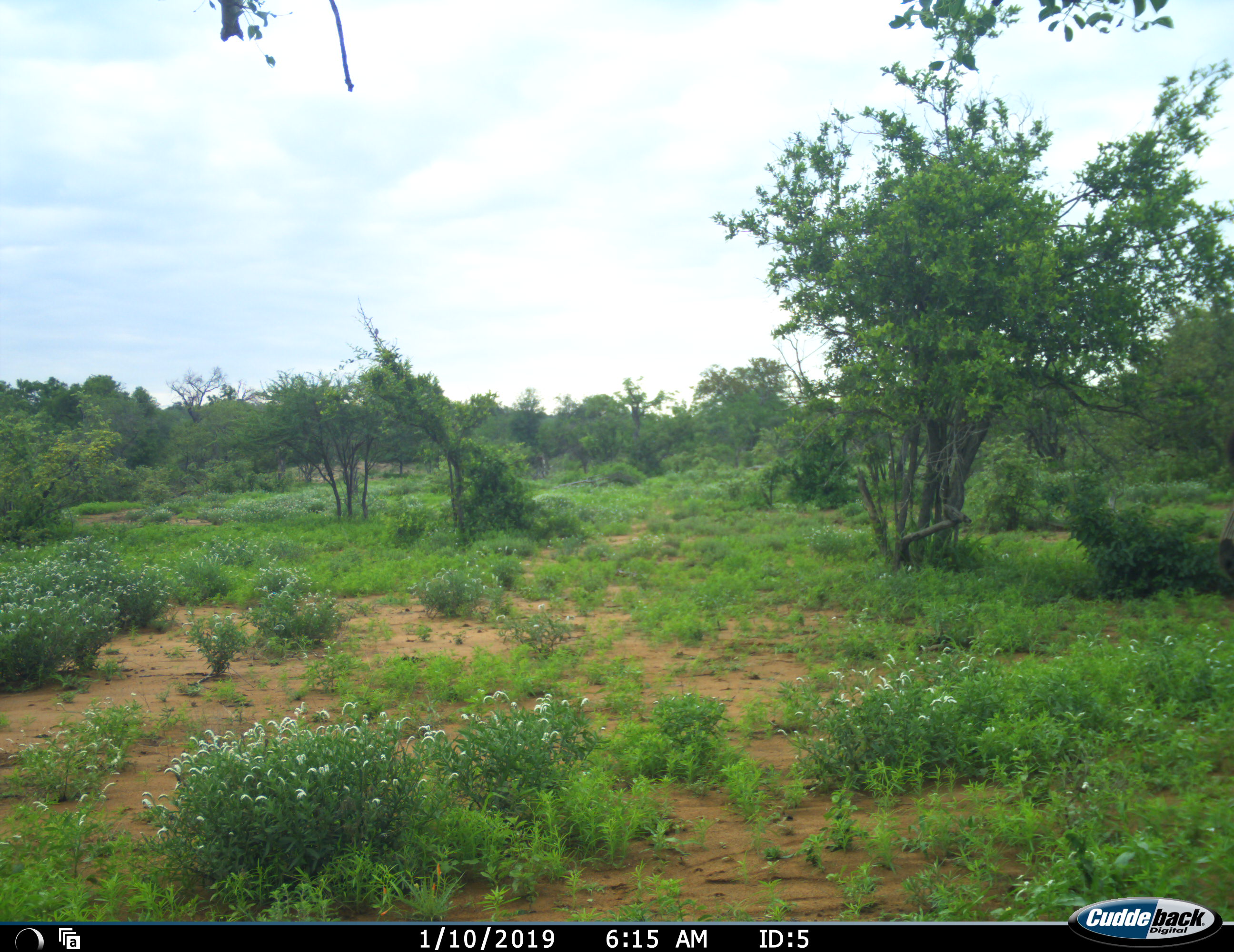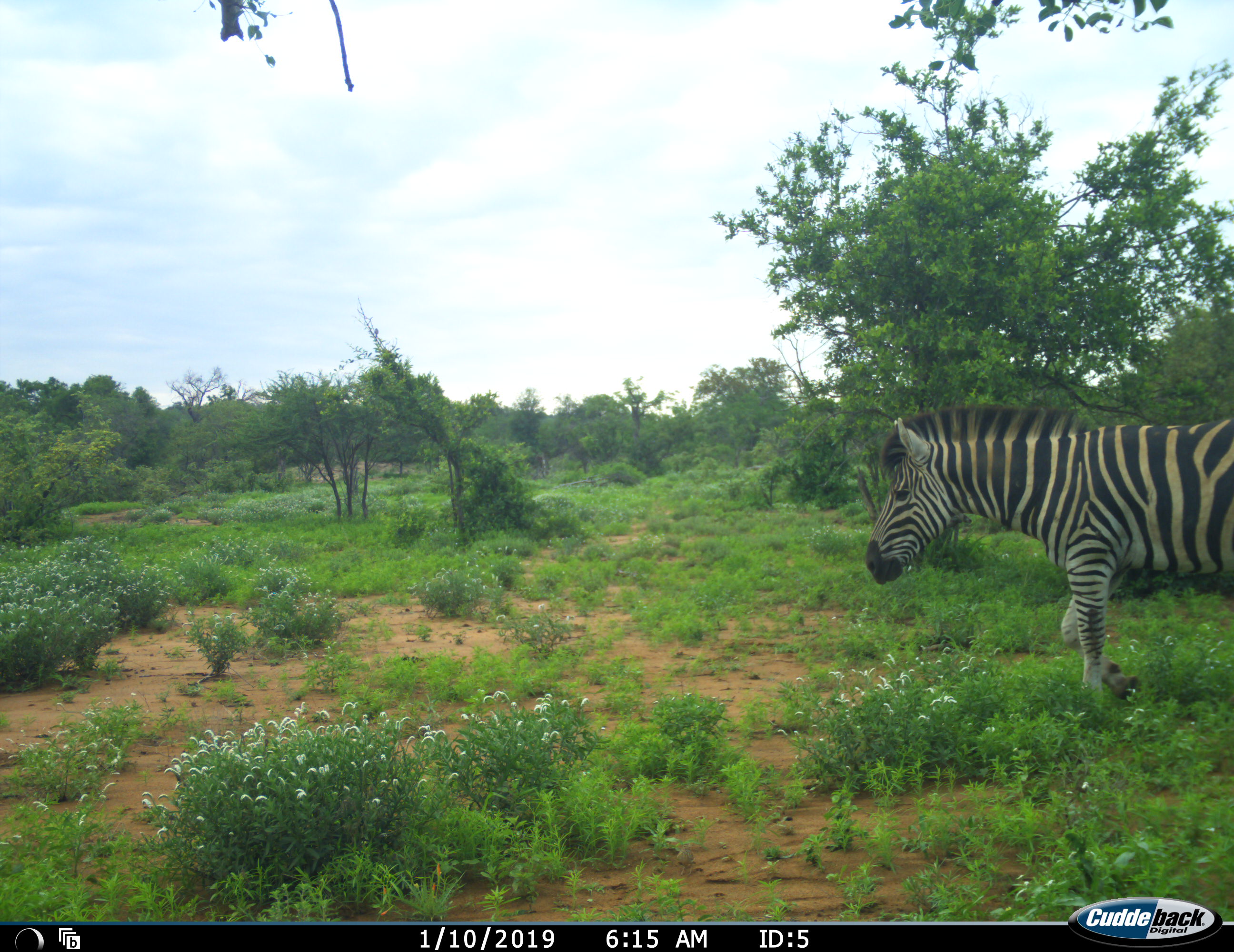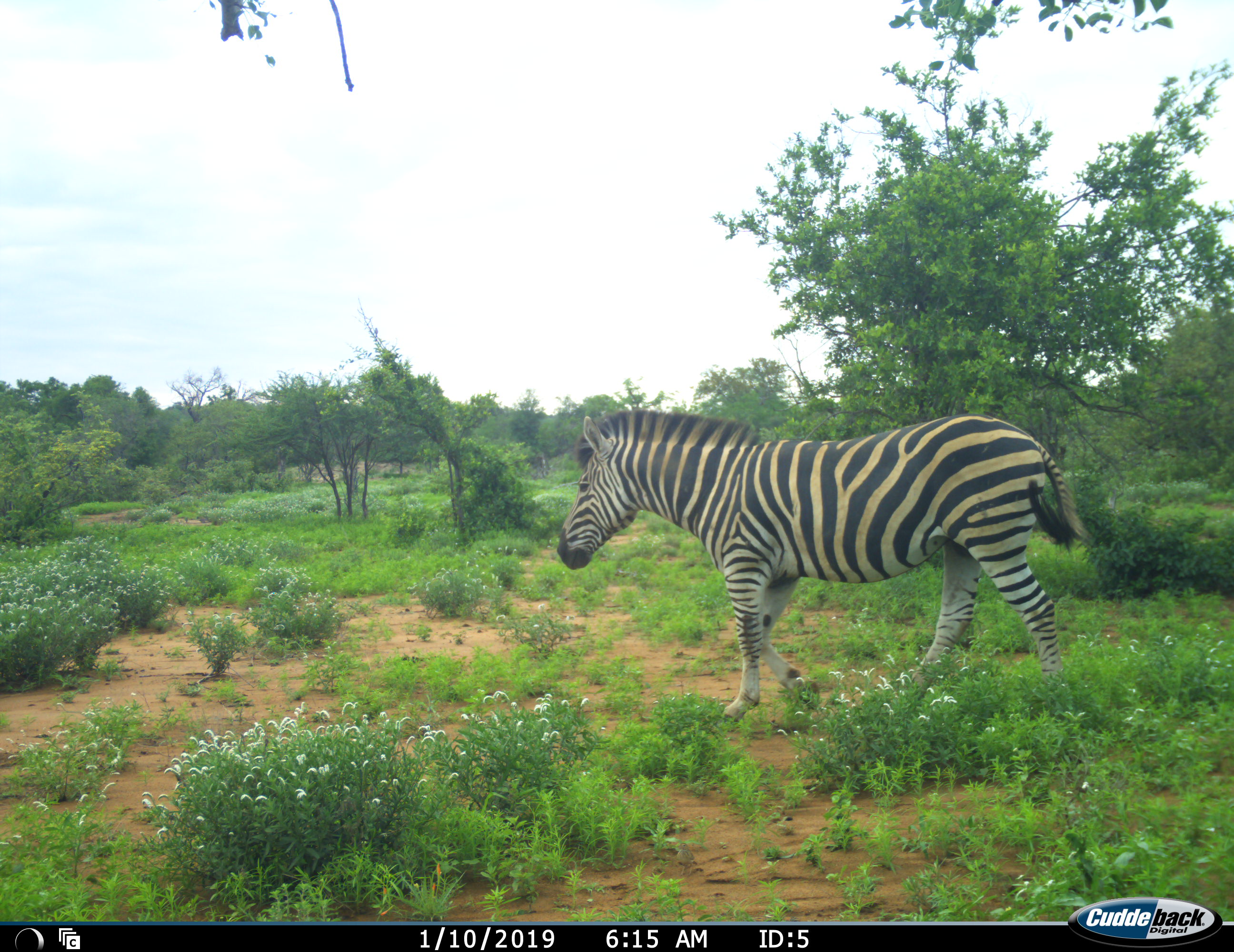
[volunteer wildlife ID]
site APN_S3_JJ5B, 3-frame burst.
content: unidentified animal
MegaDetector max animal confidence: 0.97